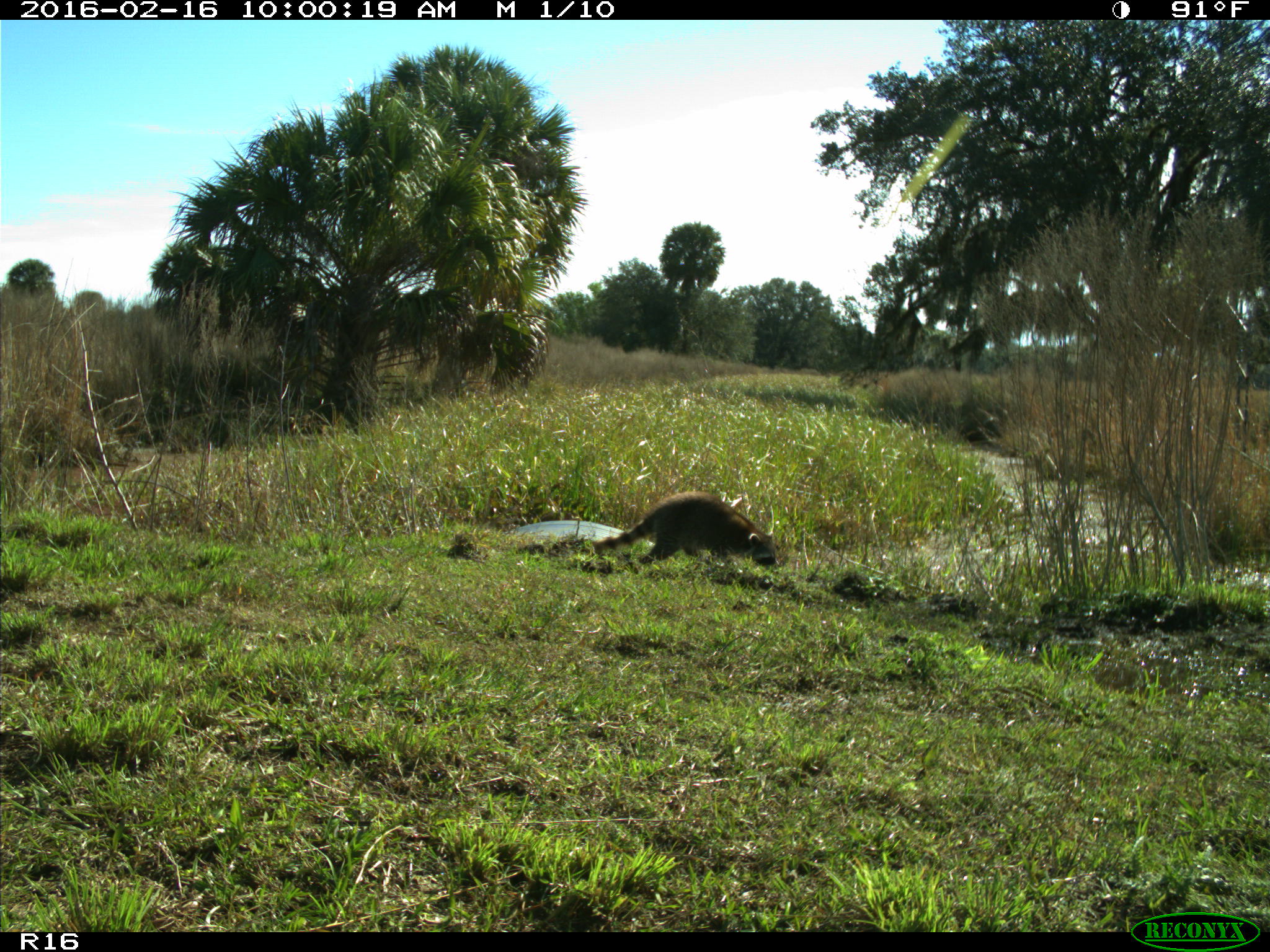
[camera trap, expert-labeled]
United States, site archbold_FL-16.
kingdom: Animalia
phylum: Chordata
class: Mammalia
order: Carnivora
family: Procyonidae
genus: Procyon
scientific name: Procyon lotor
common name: common raccoon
Procyon lotor (common raccoon).